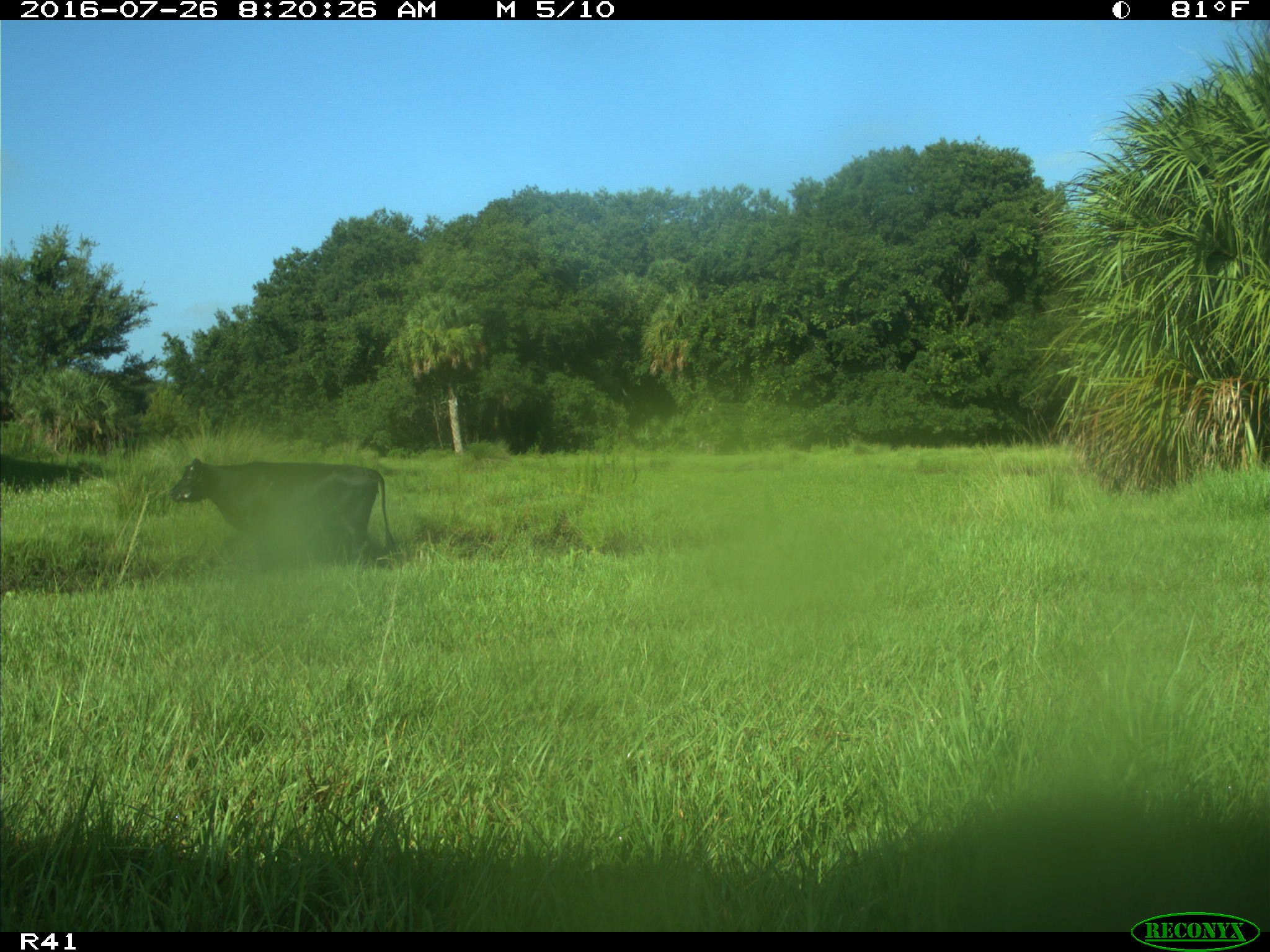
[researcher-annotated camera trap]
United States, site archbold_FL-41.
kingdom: Animalia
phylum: Chordata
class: Mammalia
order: Artiodactyla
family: Bovidae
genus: Bos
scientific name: Bos taurus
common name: domestic cow